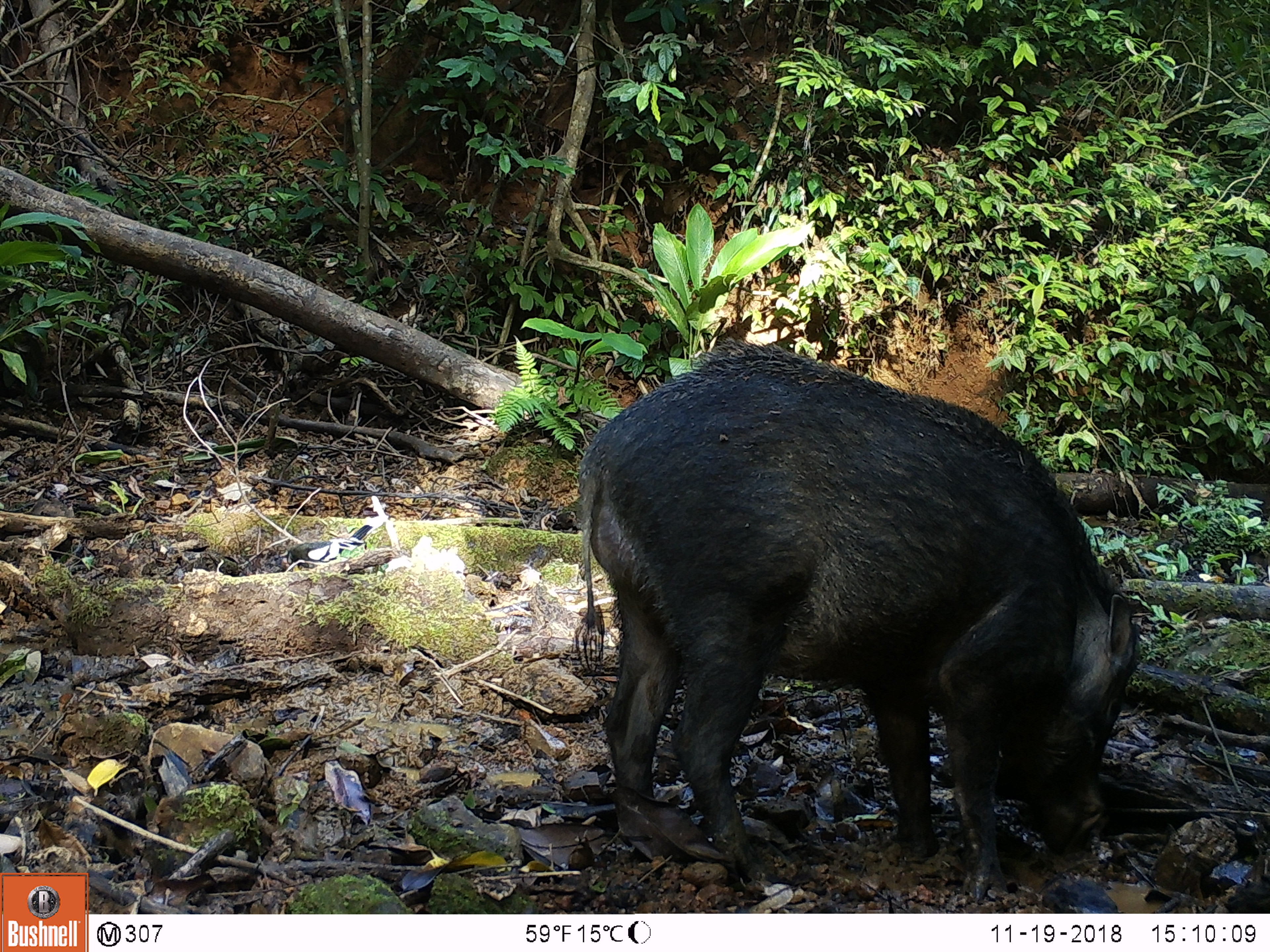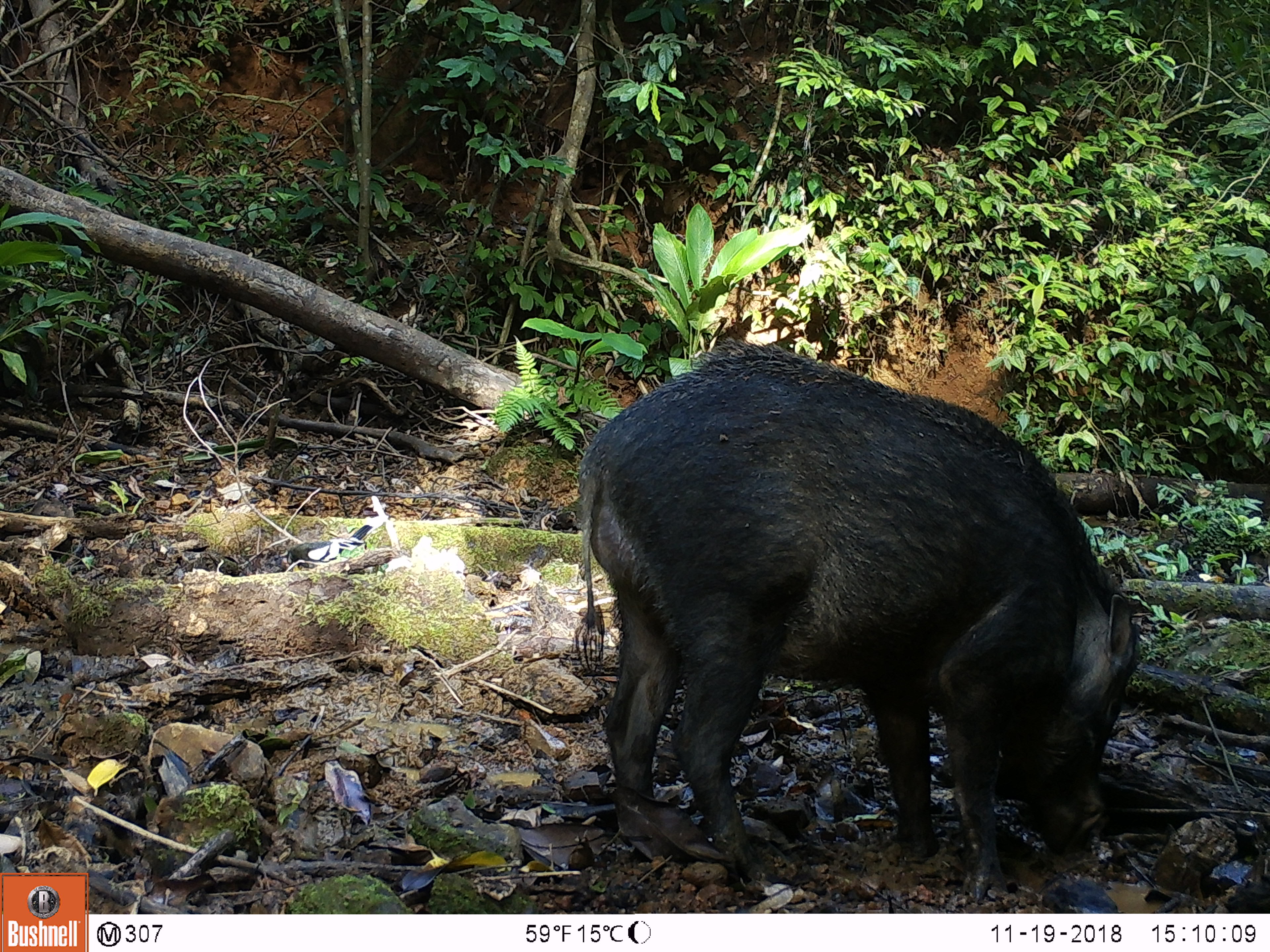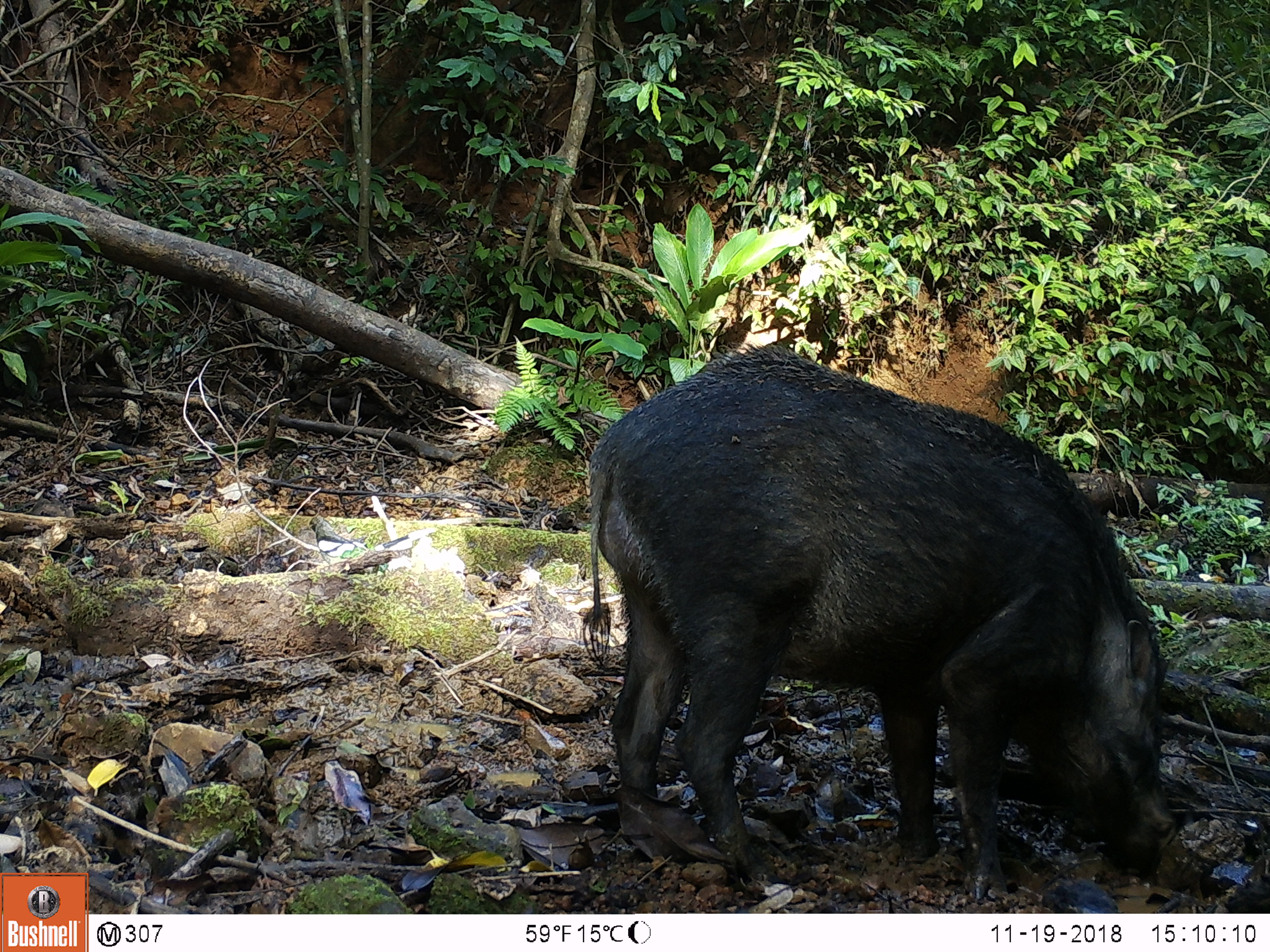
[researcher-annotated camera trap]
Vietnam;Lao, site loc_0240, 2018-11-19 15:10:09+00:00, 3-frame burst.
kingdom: Animalia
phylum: Chordata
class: Aves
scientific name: Aves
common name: bird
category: unidentified bird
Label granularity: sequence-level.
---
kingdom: Animalia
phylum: Chordata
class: Mammalia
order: Artiodactyla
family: Suidae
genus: Sus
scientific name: Sus scrofa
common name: eurasian wild pig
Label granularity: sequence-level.